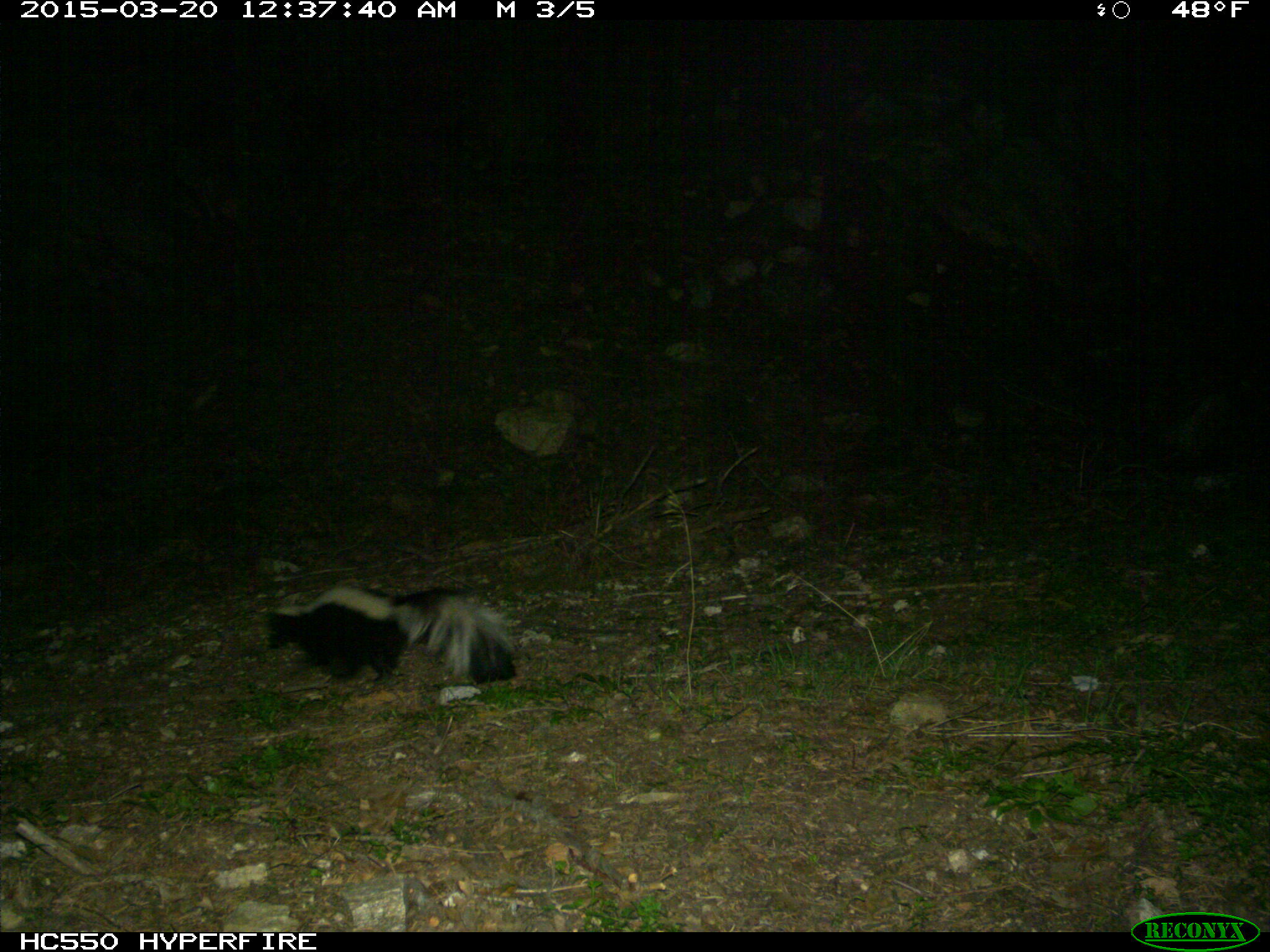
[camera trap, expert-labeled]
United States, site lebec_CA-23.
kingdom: Animalia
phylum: Chordata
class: Mammalia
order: Carnivora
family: Mephitidae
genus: Mephitis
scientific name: Mephitis mephitis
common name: striped skunk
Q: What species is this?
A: Mephitis mephitis (striped skunk).